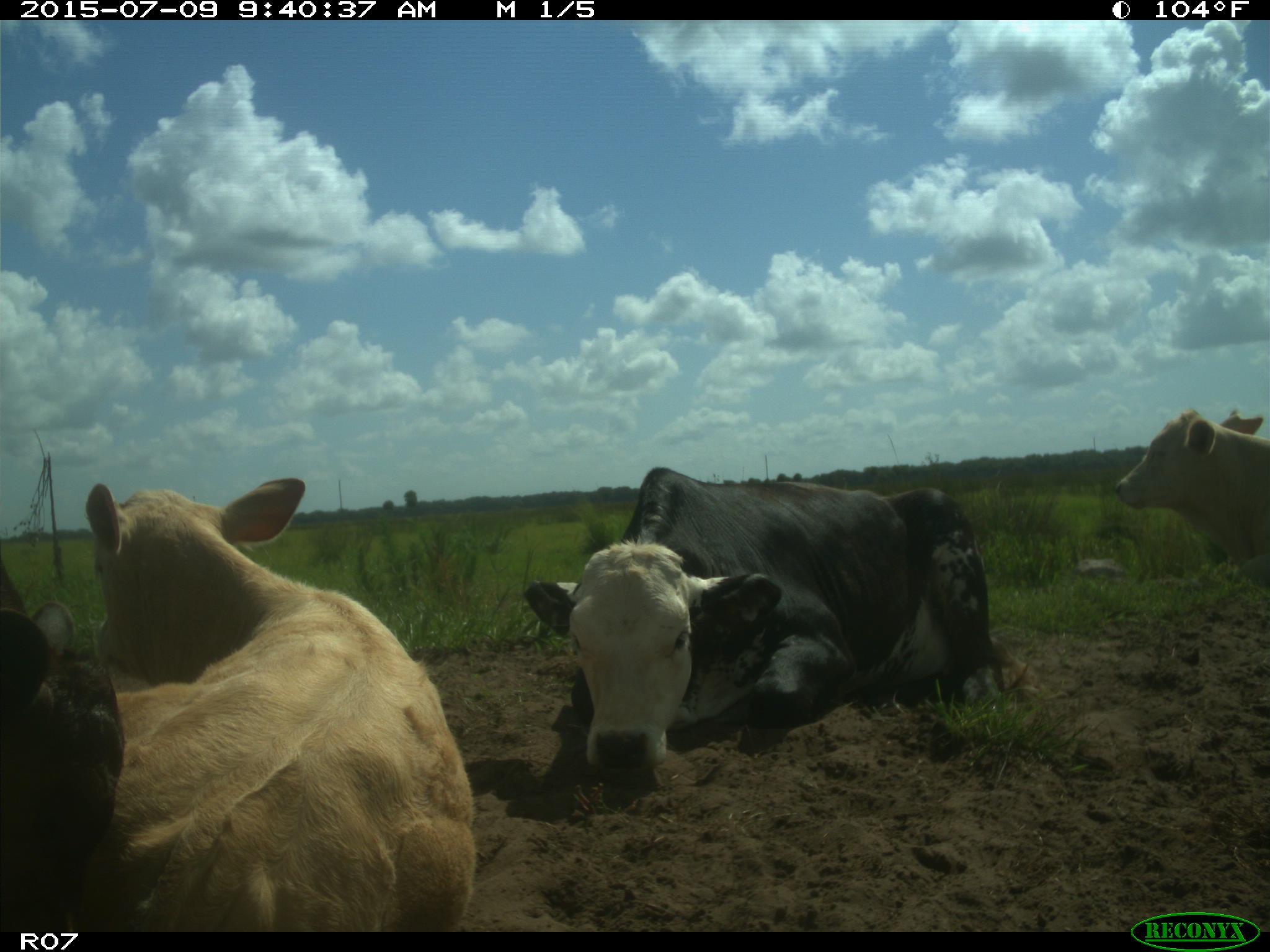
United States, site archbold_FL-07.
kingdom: Animalia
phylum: Chordata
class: Mammalia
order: Artiodactyla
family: Bovidae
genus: Bos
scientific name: Bos taurus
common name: domestic cow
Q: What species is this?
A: Bos taurus (domestic cow).